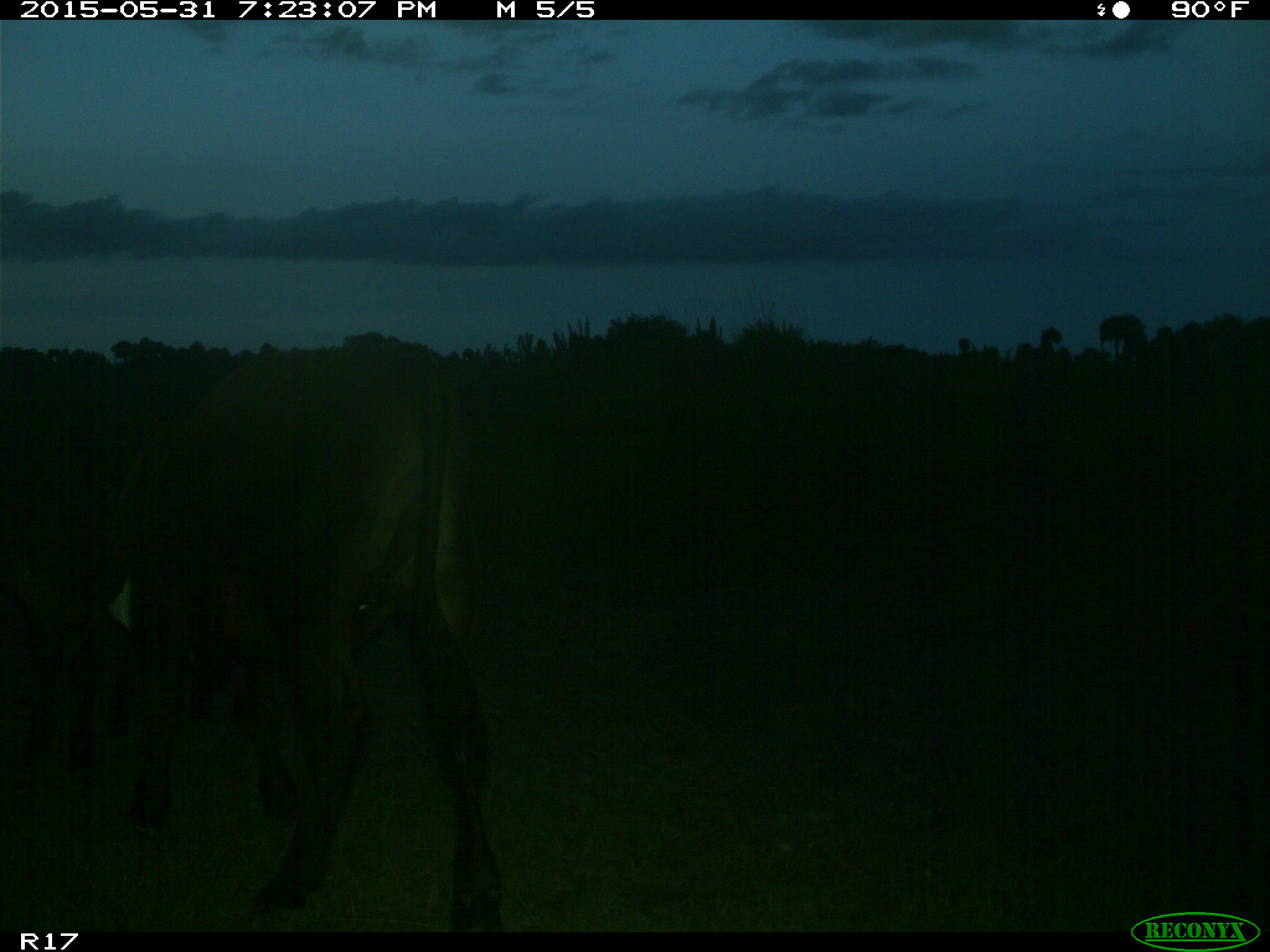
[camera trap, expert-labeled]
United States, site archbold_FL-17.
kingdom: Animalia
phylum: Chordata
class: Mammalia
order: Artiodactyla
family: Bovidae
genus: Bos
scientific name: Bos taurus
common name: domestic cow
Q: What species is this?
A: Bos taurus (domestic cow).